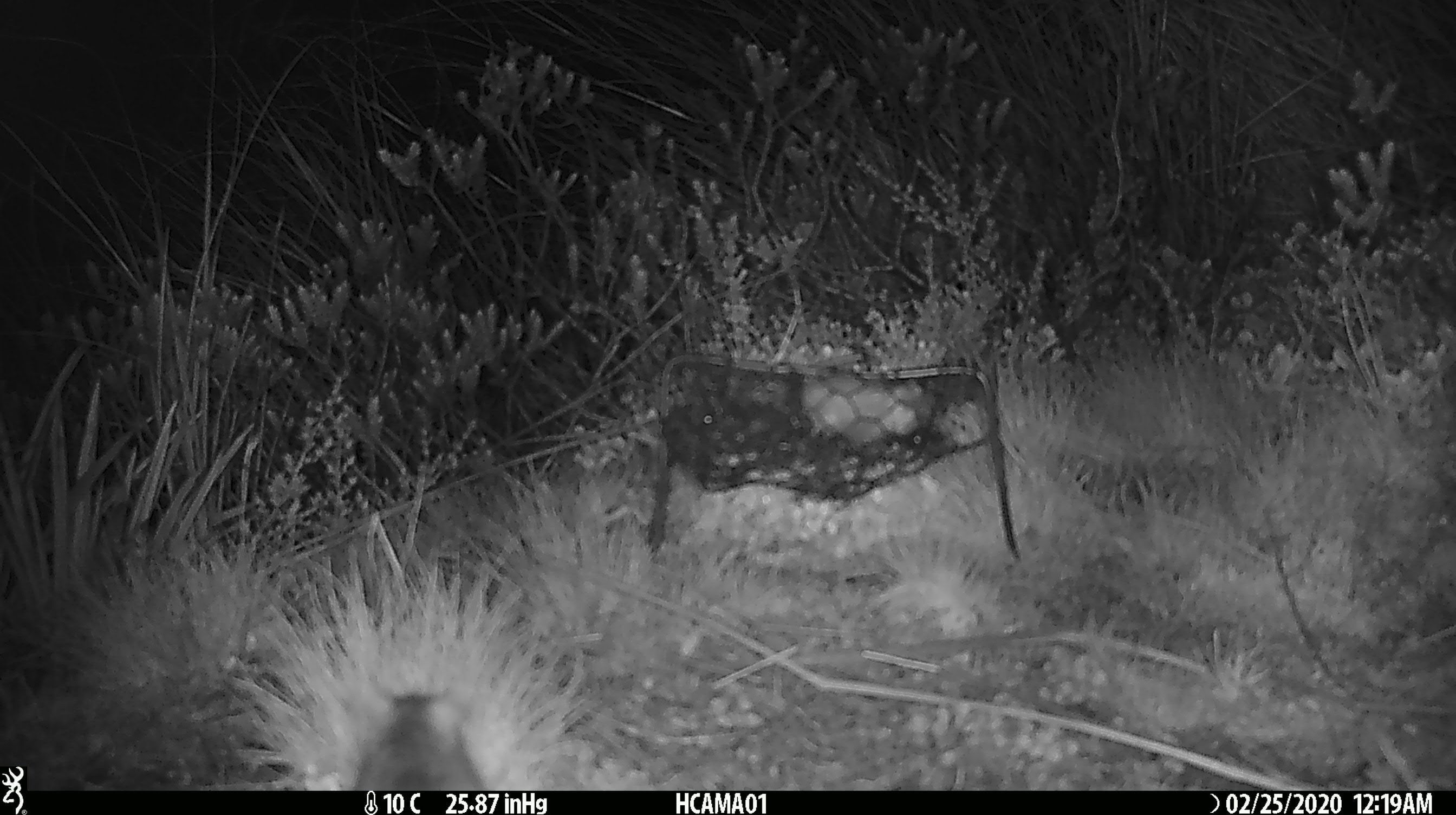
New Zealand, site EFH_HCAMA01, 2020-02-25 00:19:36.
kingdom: Animalia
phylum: Chordata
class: Mammalia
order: Rodentia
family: Muridae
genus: Mus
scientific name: Mus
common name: mouse